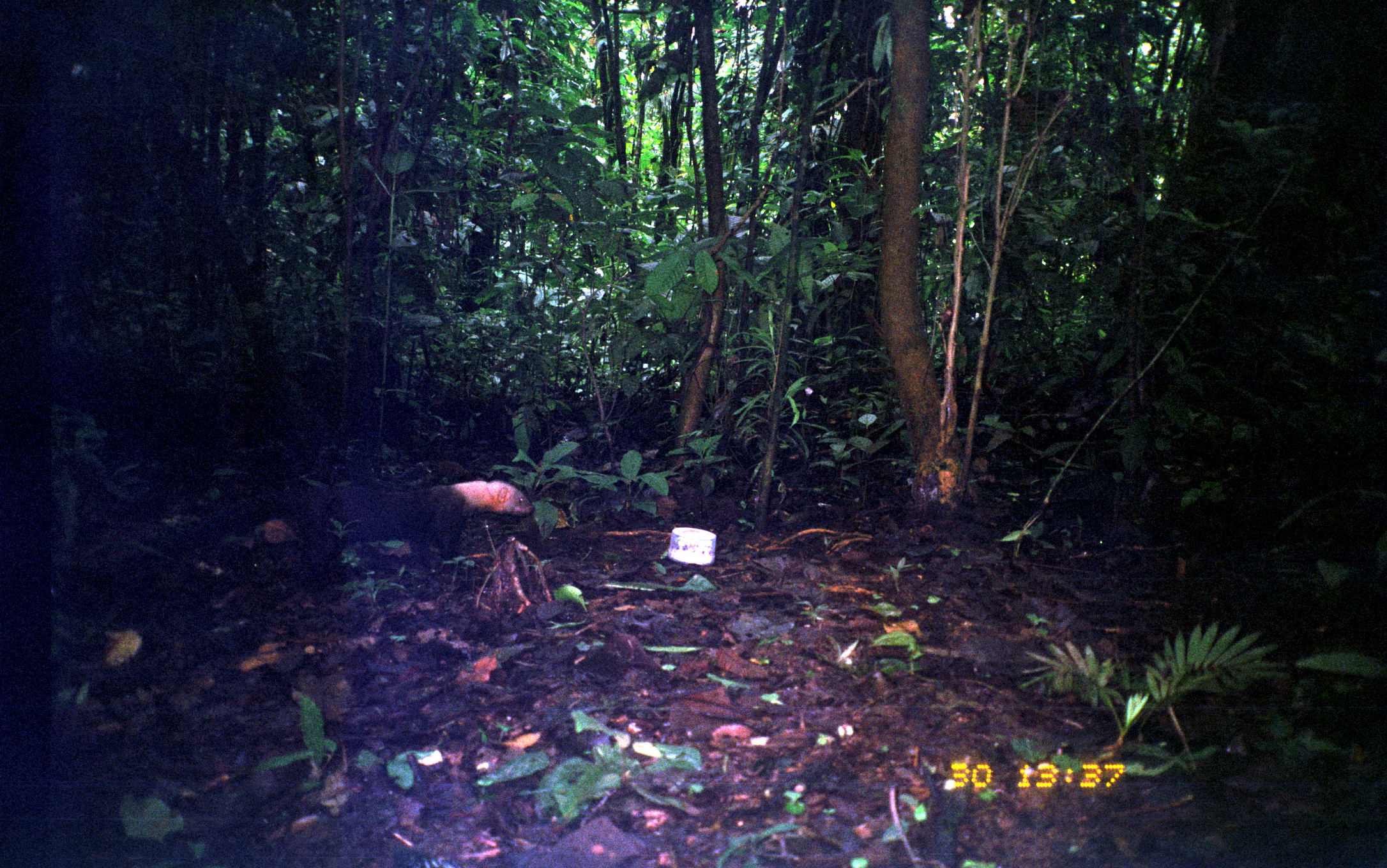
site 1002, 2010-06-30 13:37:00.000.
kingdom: Animalia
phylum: Chordata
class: Mammalia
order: Carnivora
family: Mustelidae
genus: Eira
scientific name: Eira barbara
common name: tayra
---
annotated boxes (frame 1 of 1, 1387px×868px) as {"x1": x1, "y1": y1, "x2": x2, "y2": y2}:
eira barbara: {"x1": 150, "y1": 478, "x2": 536, "y2": 591}